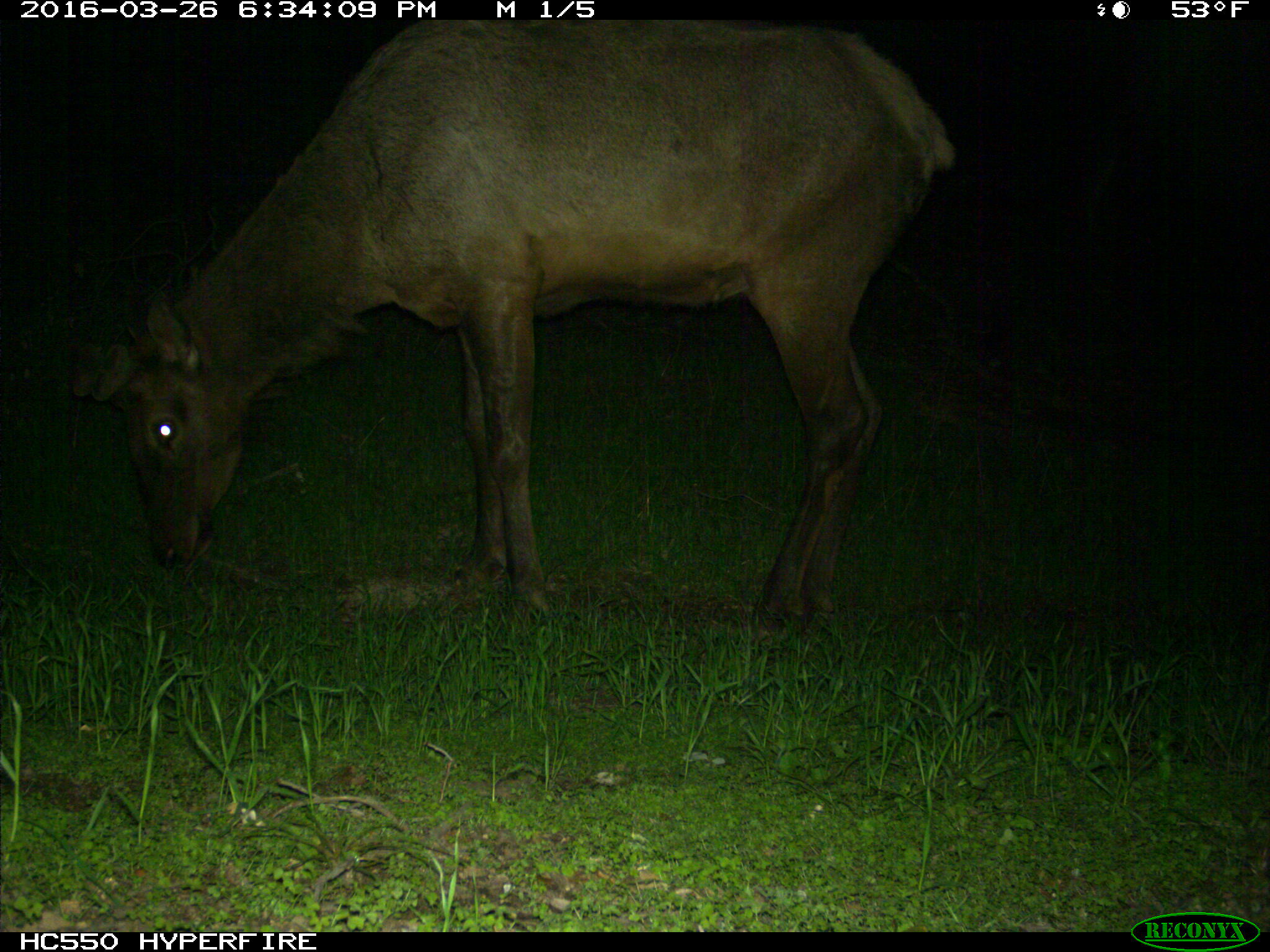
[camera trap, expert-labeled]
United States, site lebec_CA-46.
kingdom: Animalia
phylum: Chordata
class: Mammalia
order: Artiodactyla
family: Cervidae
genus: Cervus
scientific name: Cervus canadensis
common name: elk